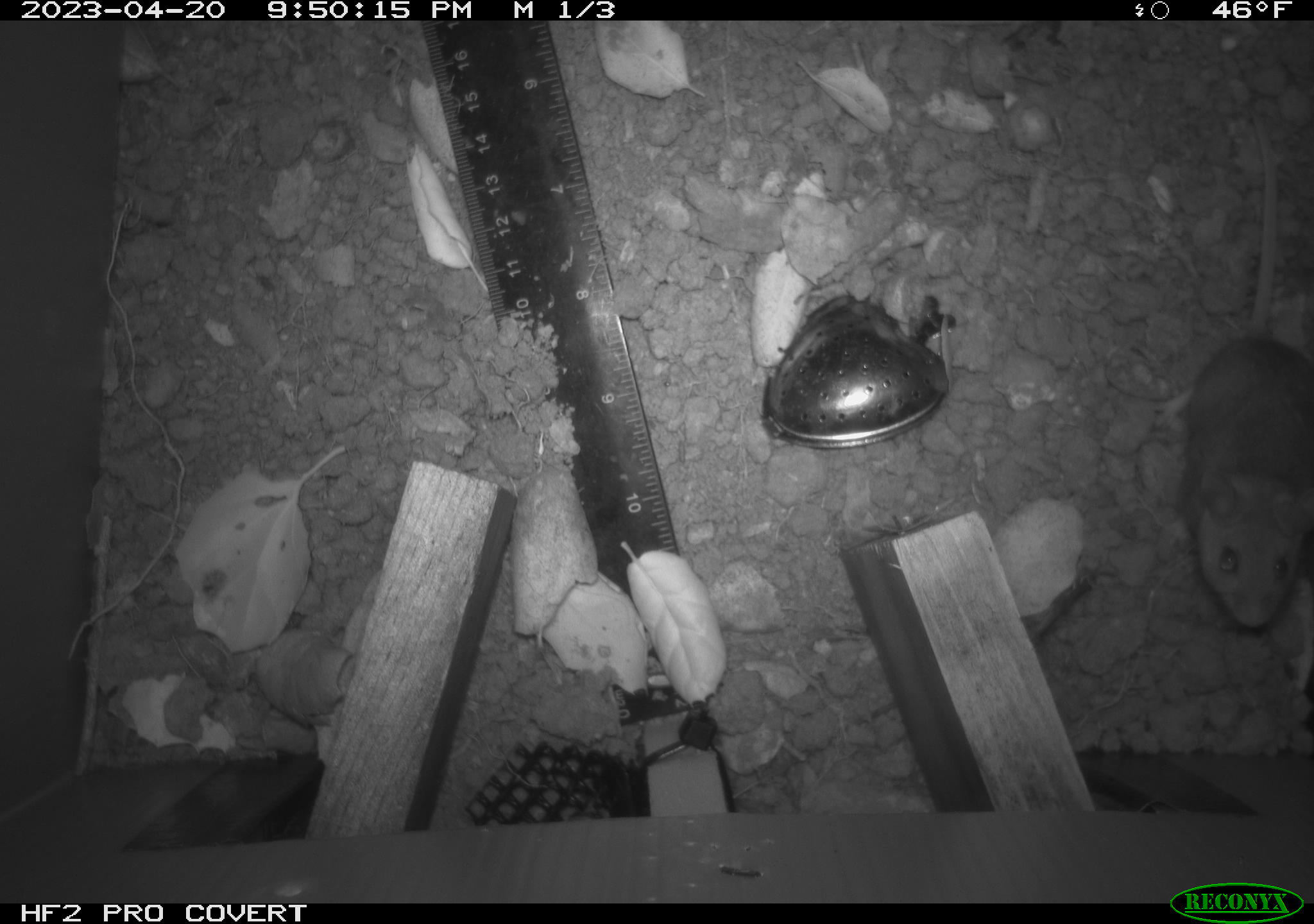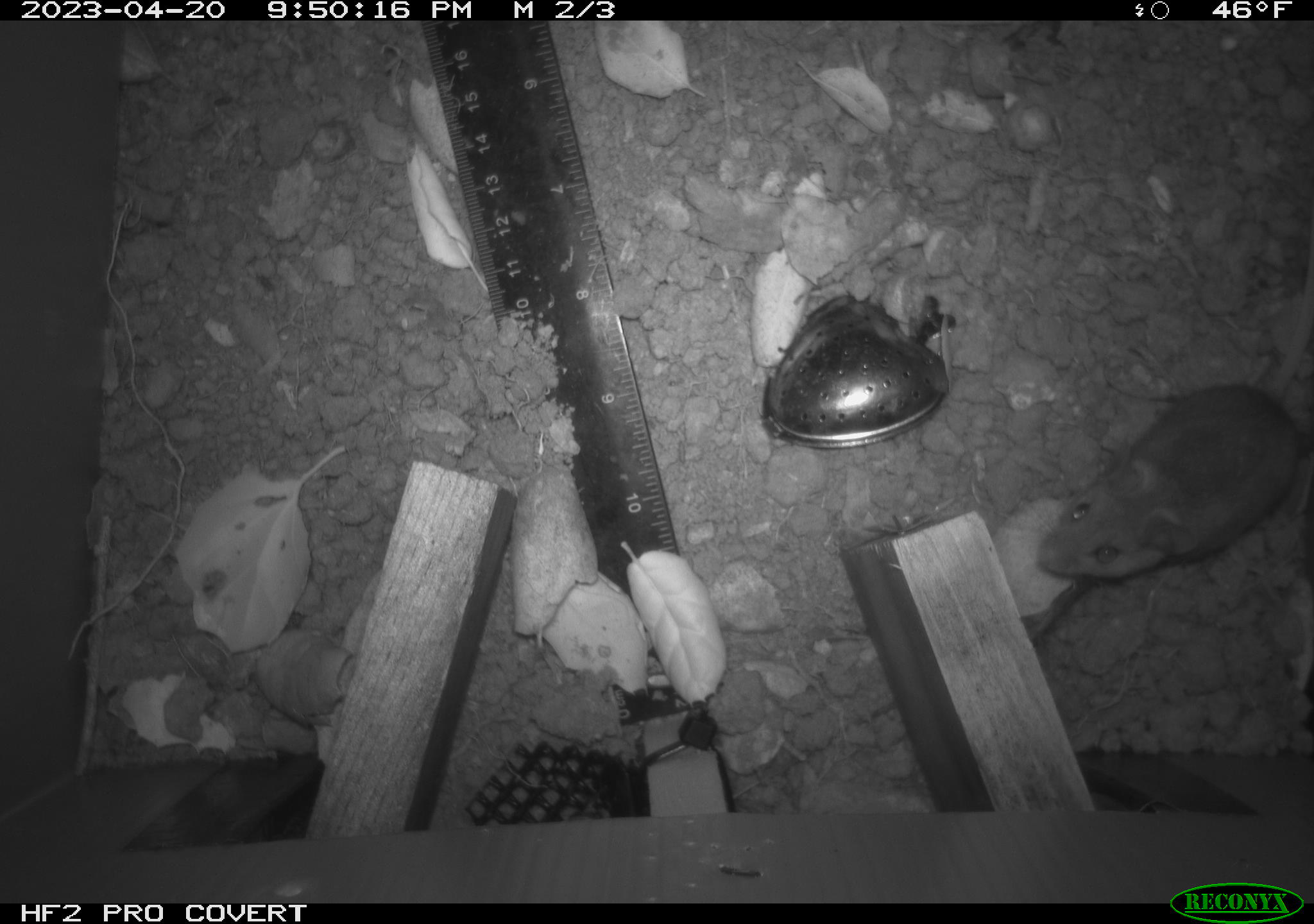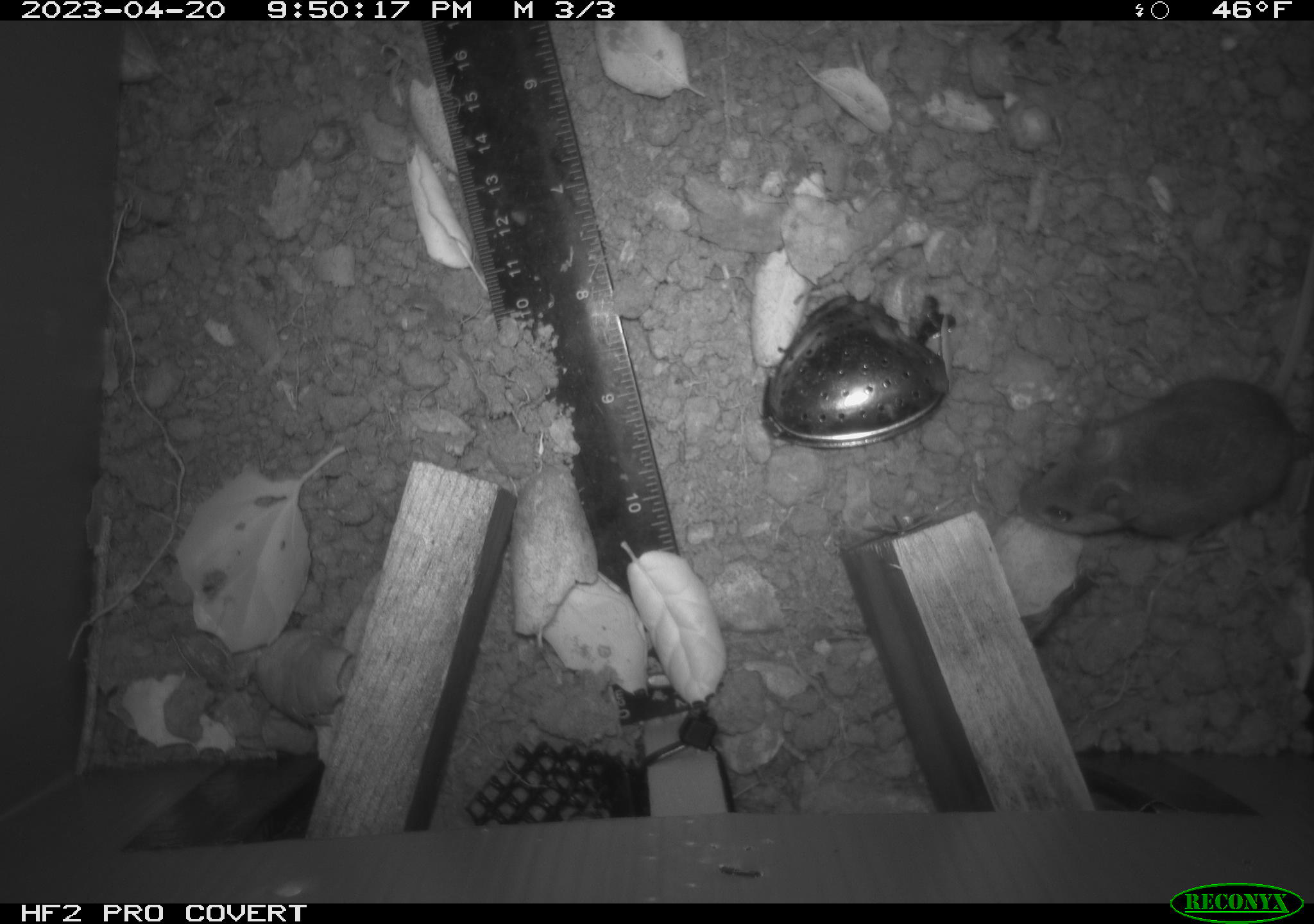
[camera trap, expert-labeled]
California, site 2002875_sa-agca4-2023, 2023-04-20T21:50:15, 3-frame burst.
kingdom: Animalia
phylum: Chordata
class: Mammalia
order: Rodentia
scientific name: Rodentia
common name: mouse species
Mouse species (Rodentia).